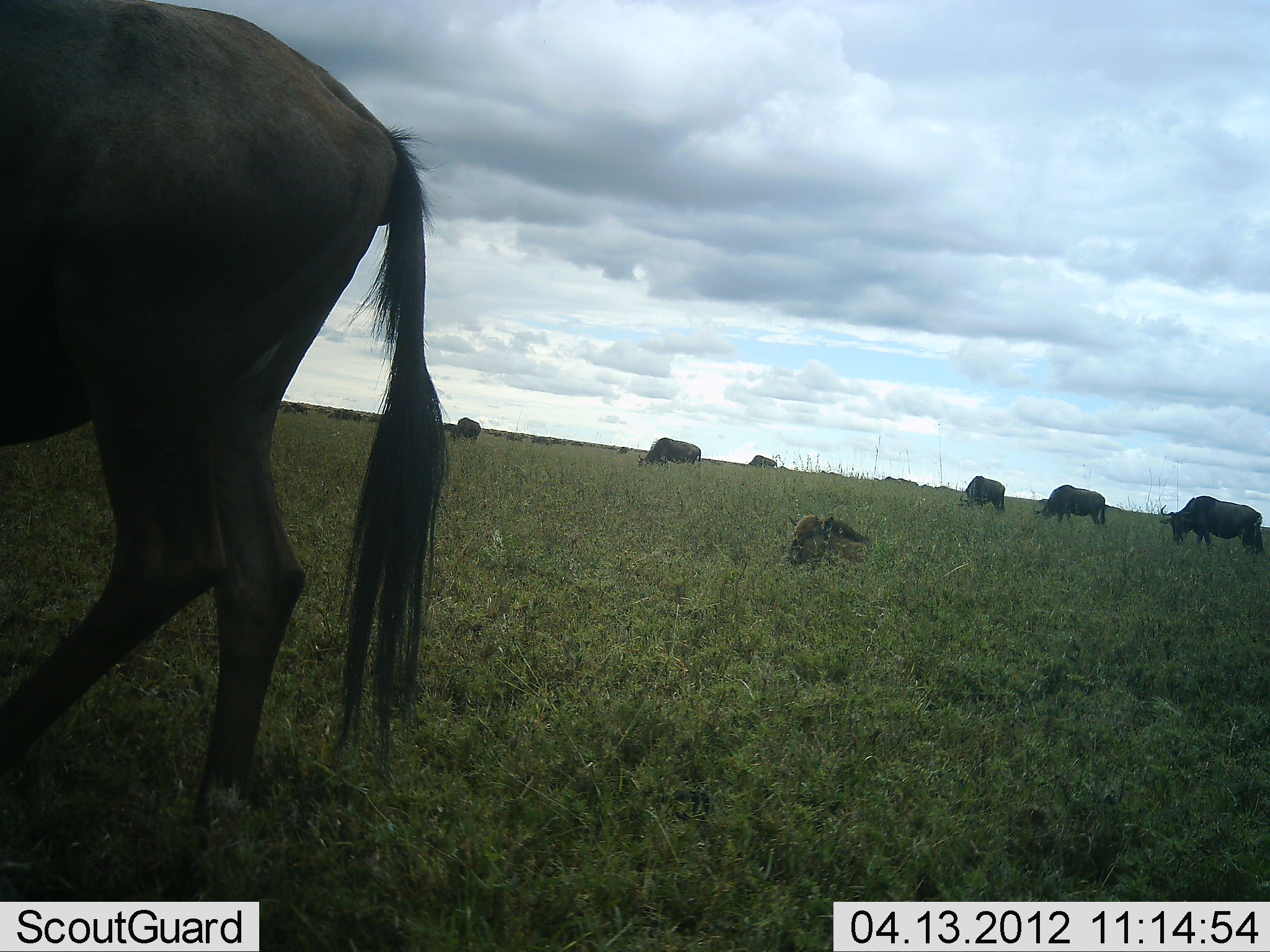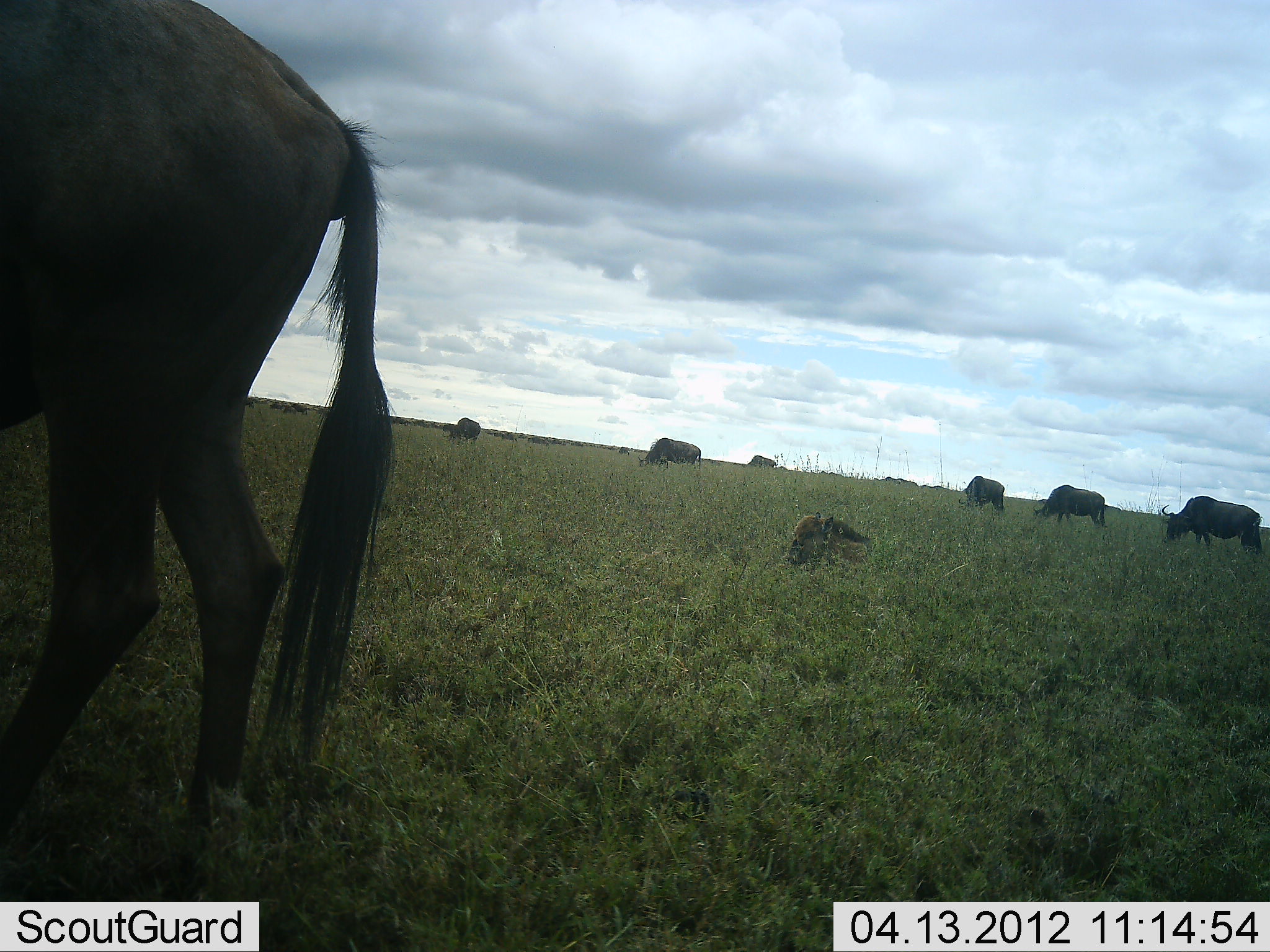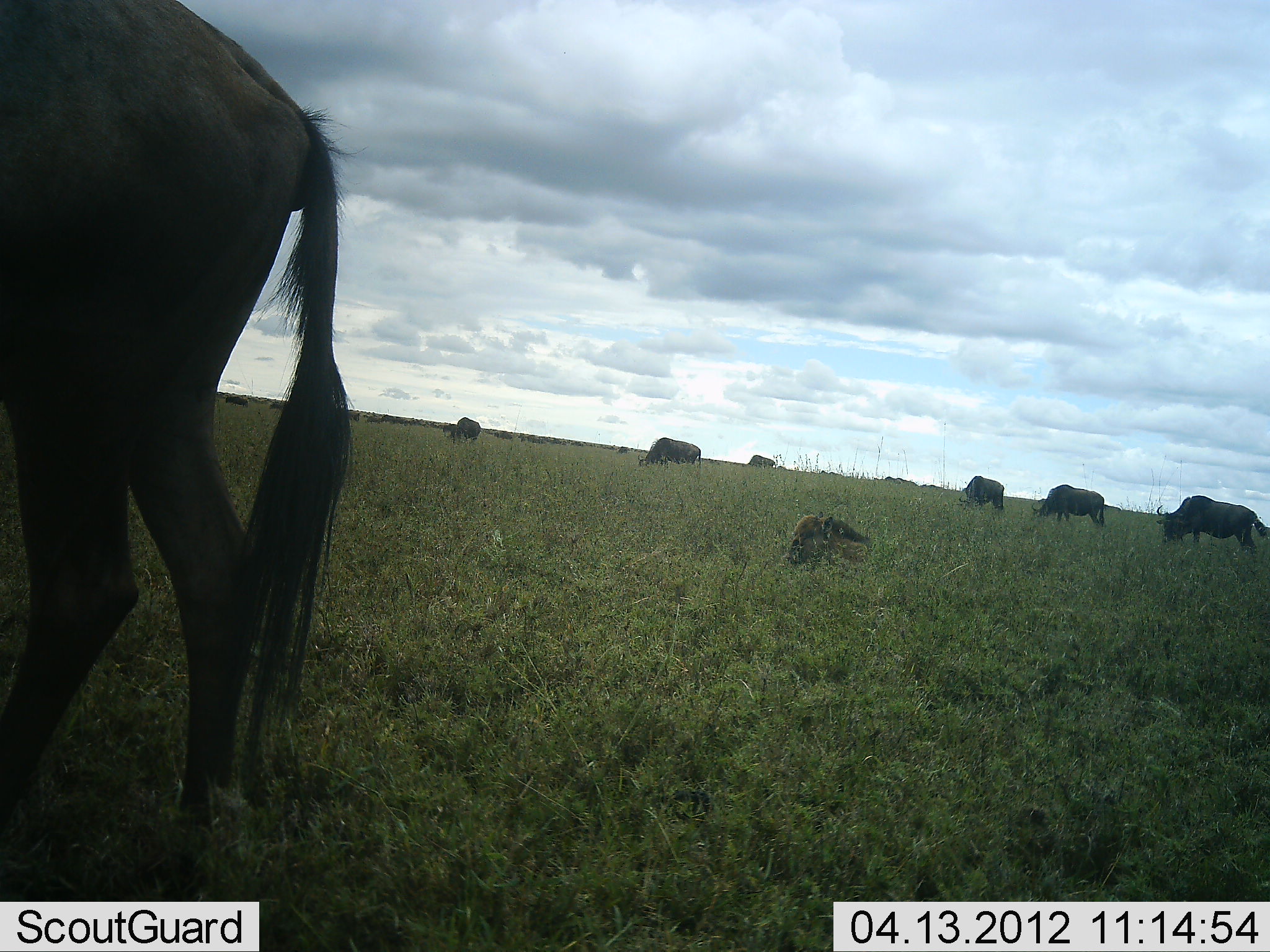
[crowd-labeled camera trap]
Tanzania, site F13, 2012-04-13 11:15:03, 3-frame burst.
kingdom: Animalia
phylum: Chordata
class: Mammalia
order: Artiodactyla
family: Bovidae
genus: Connochaetes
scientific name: Connochaetes taurinus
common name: blue wildebeest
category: wildebeest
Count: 8.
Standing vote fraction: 42%.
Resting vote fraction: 47%.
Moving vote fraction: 32%.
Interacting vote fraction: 0%.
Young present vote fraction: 32%.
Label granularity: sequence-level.